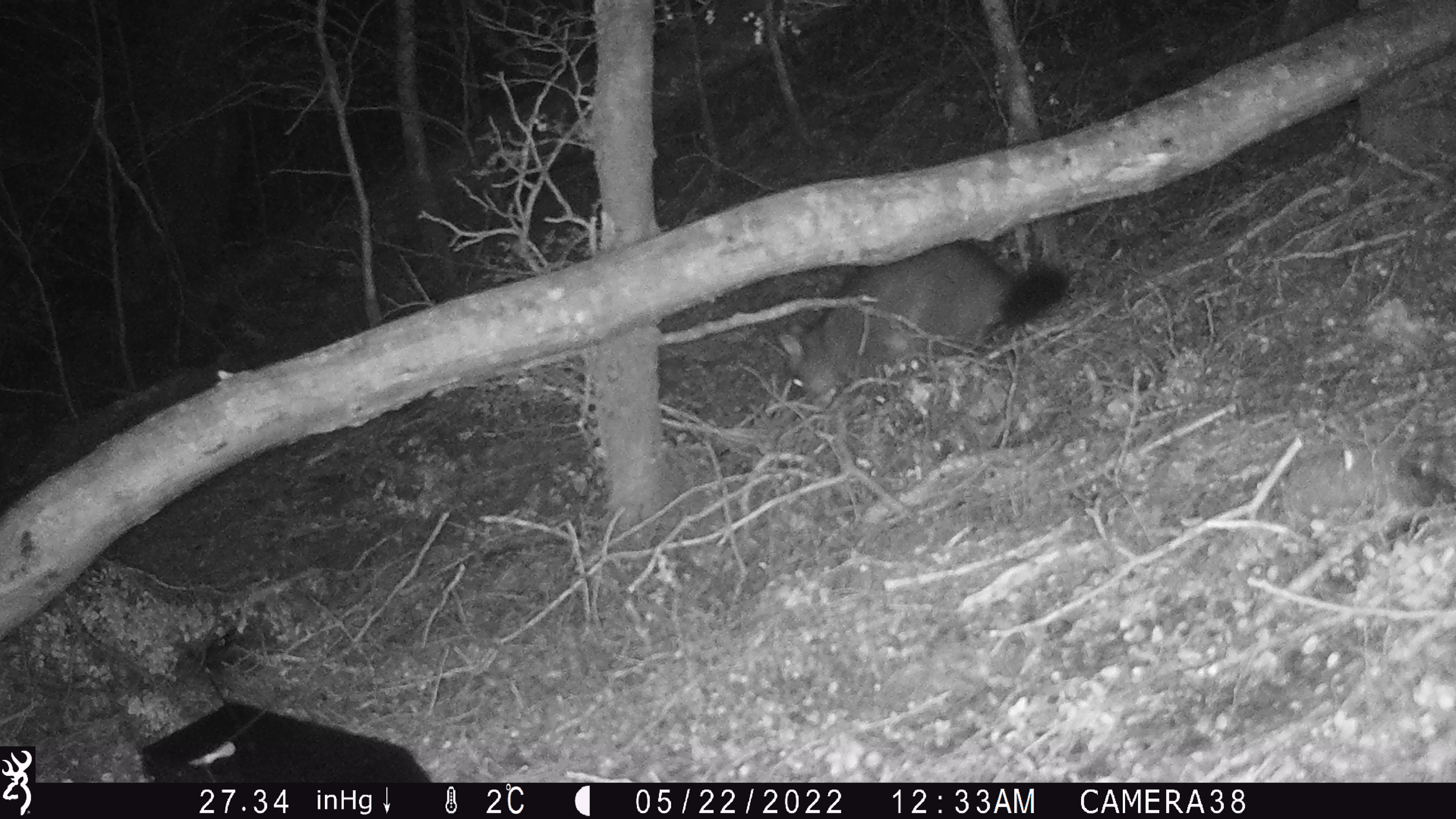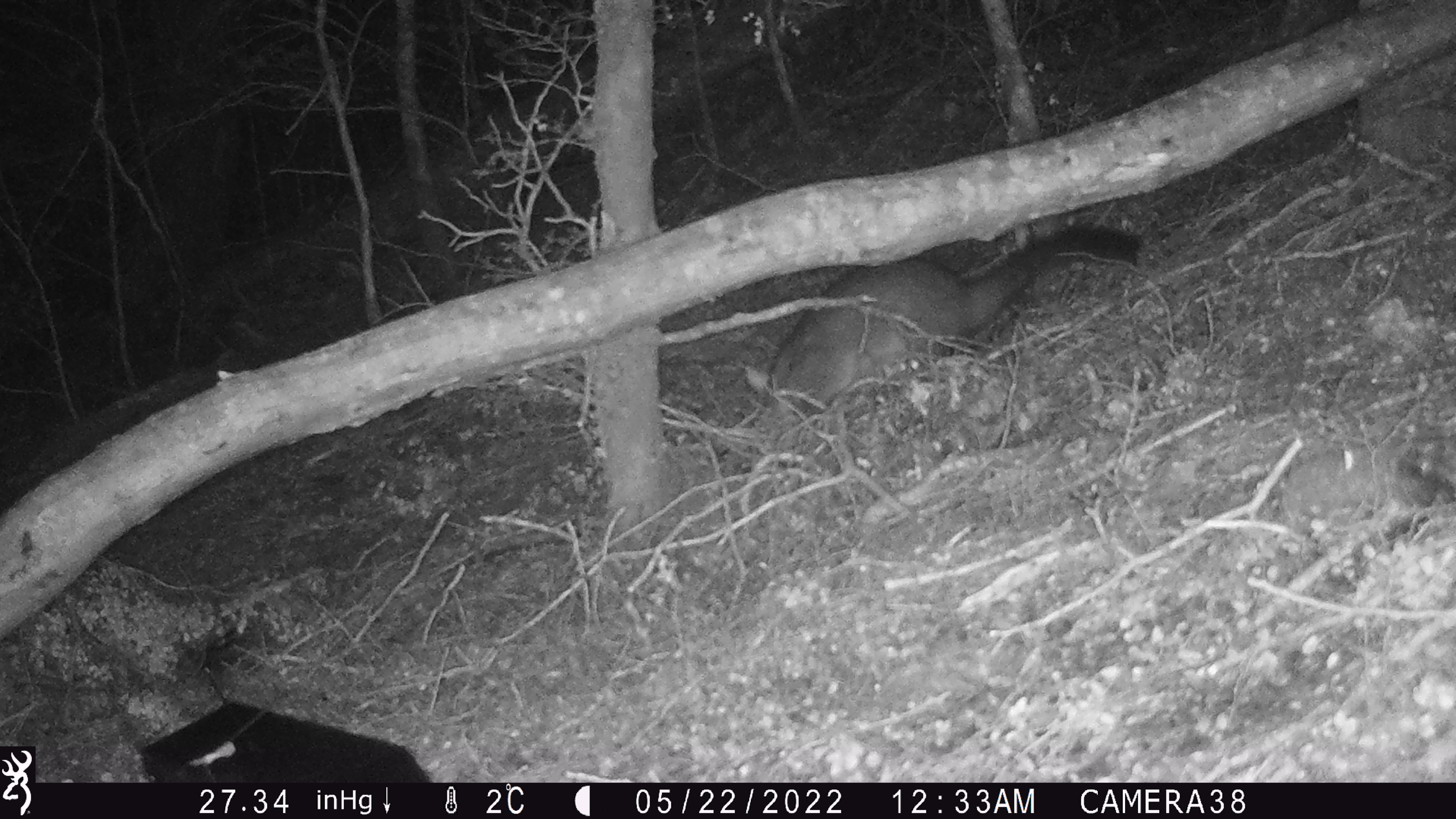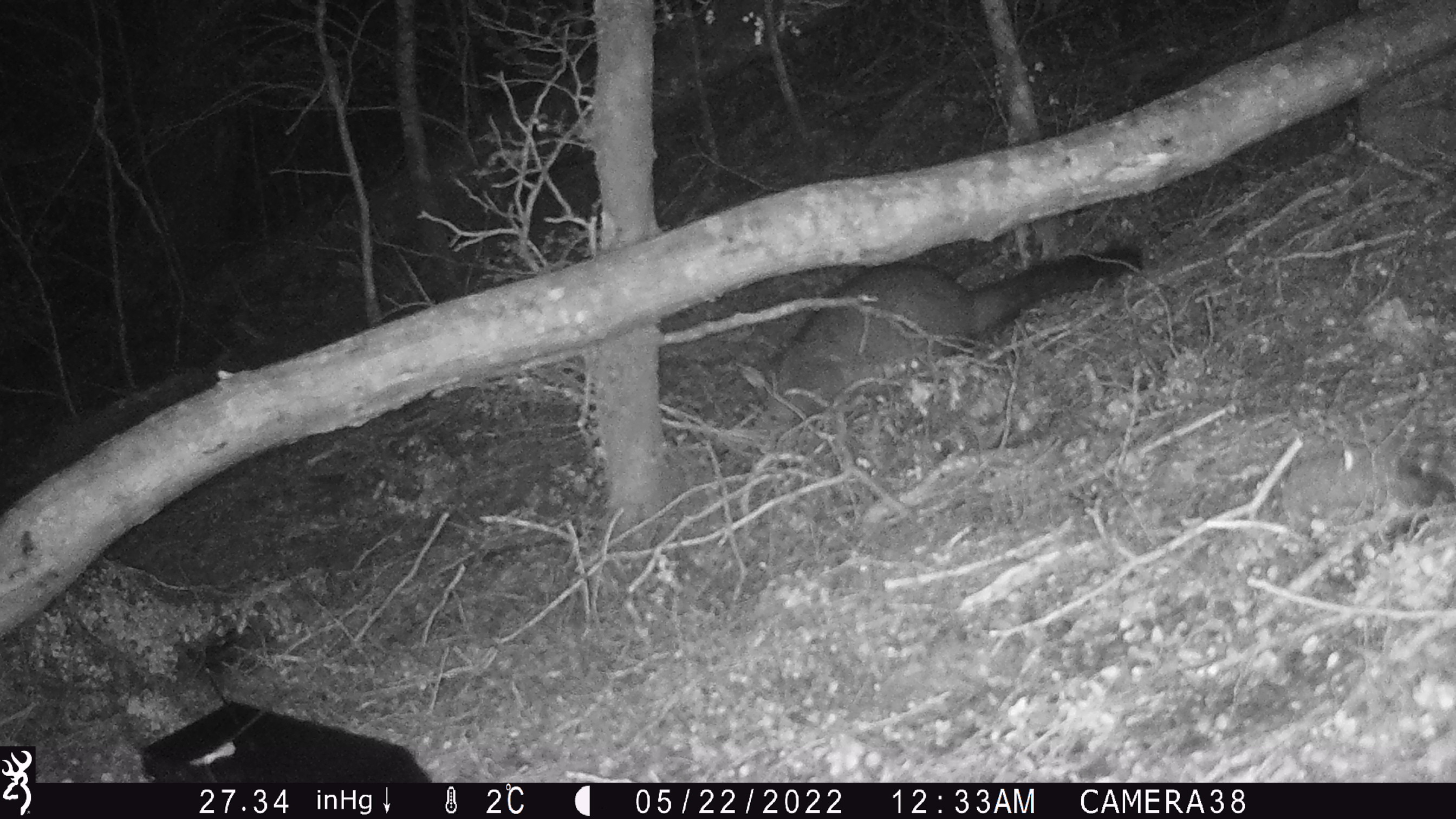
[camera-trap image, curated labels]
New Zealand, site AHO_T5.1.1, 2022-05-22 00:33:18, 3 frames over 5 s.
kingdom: Animalia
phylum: Chordata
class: Mammalia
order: Diprotodontia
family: Phalangeridae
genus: Trichosurus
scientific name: Trichosurus vulpecula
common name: common brushtail possum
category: possum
Possum (common brushtail possum) (Trichosurus vulpecula).